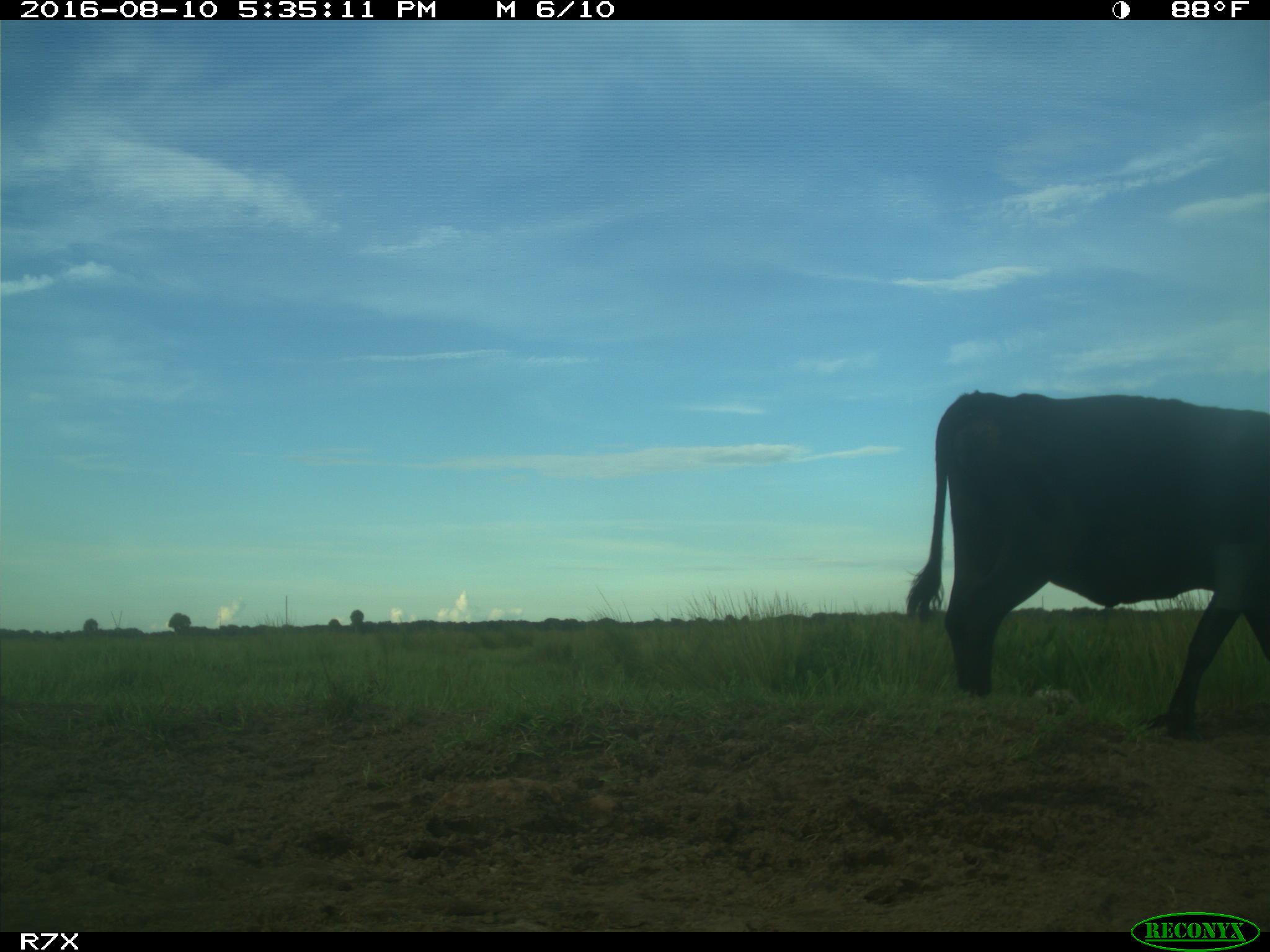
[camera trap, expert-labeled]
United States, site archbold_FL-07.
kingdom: Animalia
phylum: Chordata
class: Mammalia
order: Artiodactyla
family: Bovidae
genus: Bos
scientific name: Bos taurus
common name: domestic cow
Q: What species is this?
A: Bos taurus (domestic cow).